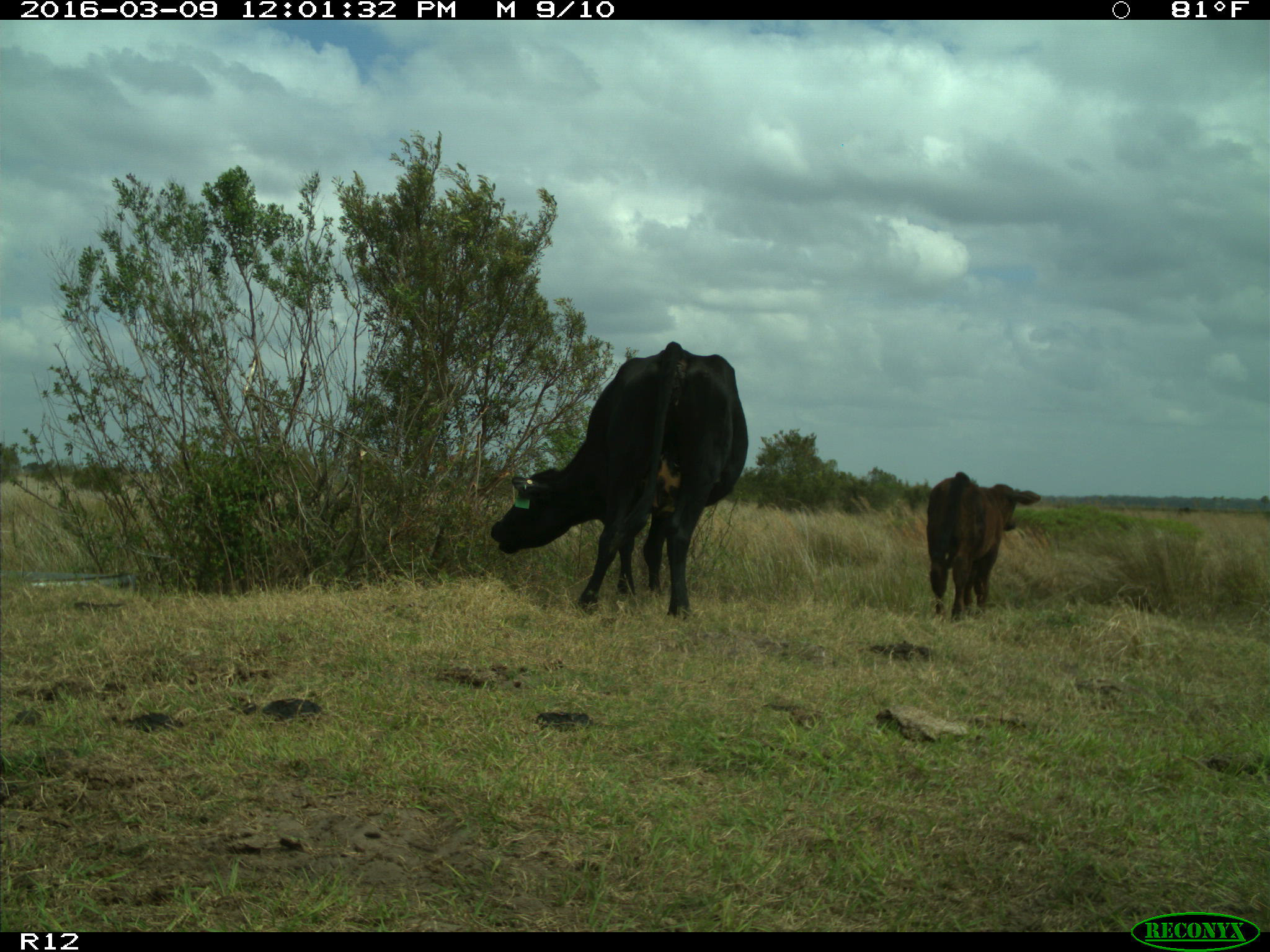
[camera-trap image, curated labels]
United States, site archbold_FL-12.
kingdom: Animalia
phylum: Chordata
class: Mammalia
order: Artiodactyla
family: Bovidae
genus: Bos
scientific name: Bos taurus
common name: domestic cow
Bos taurus (domestic cow).